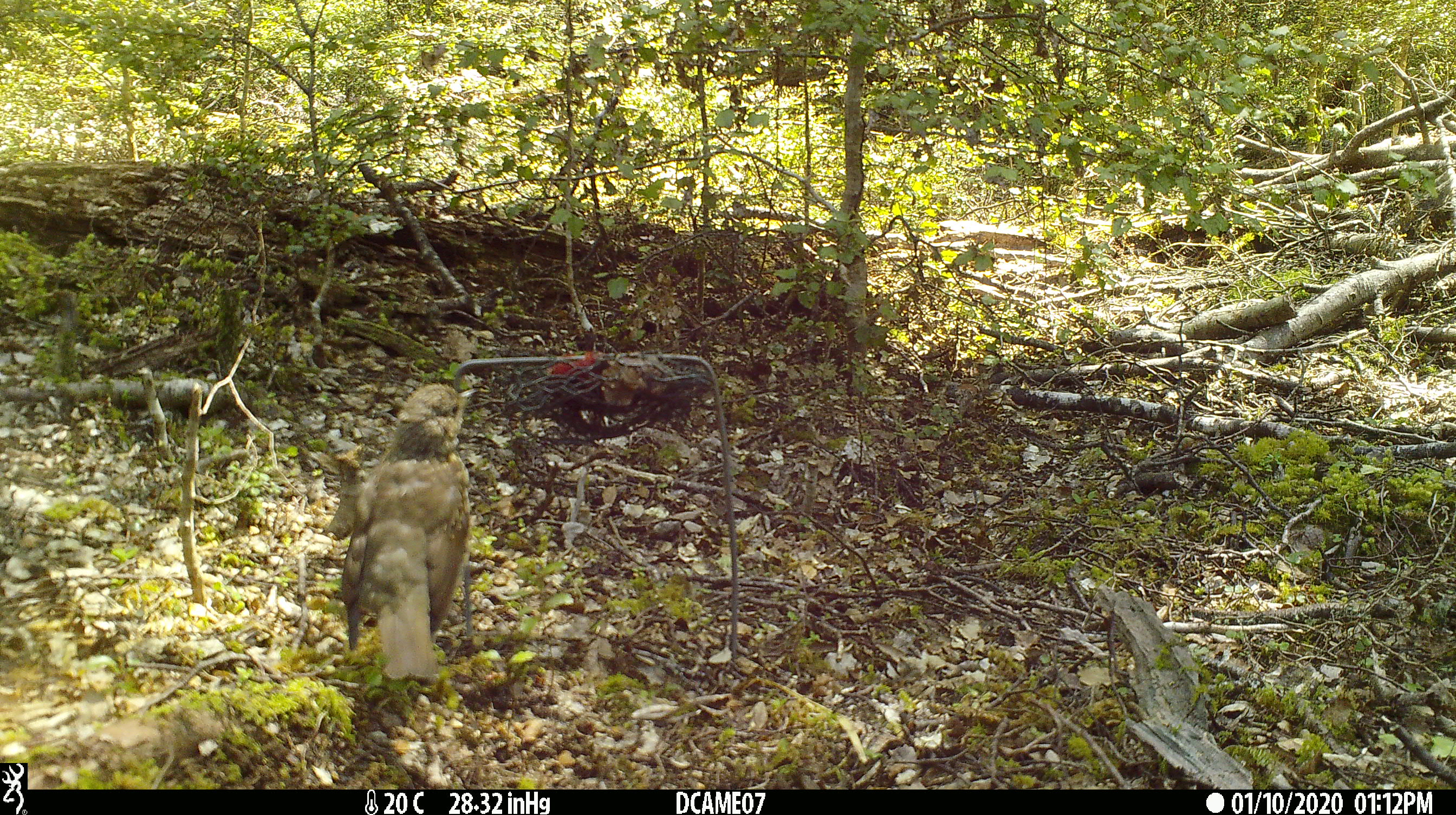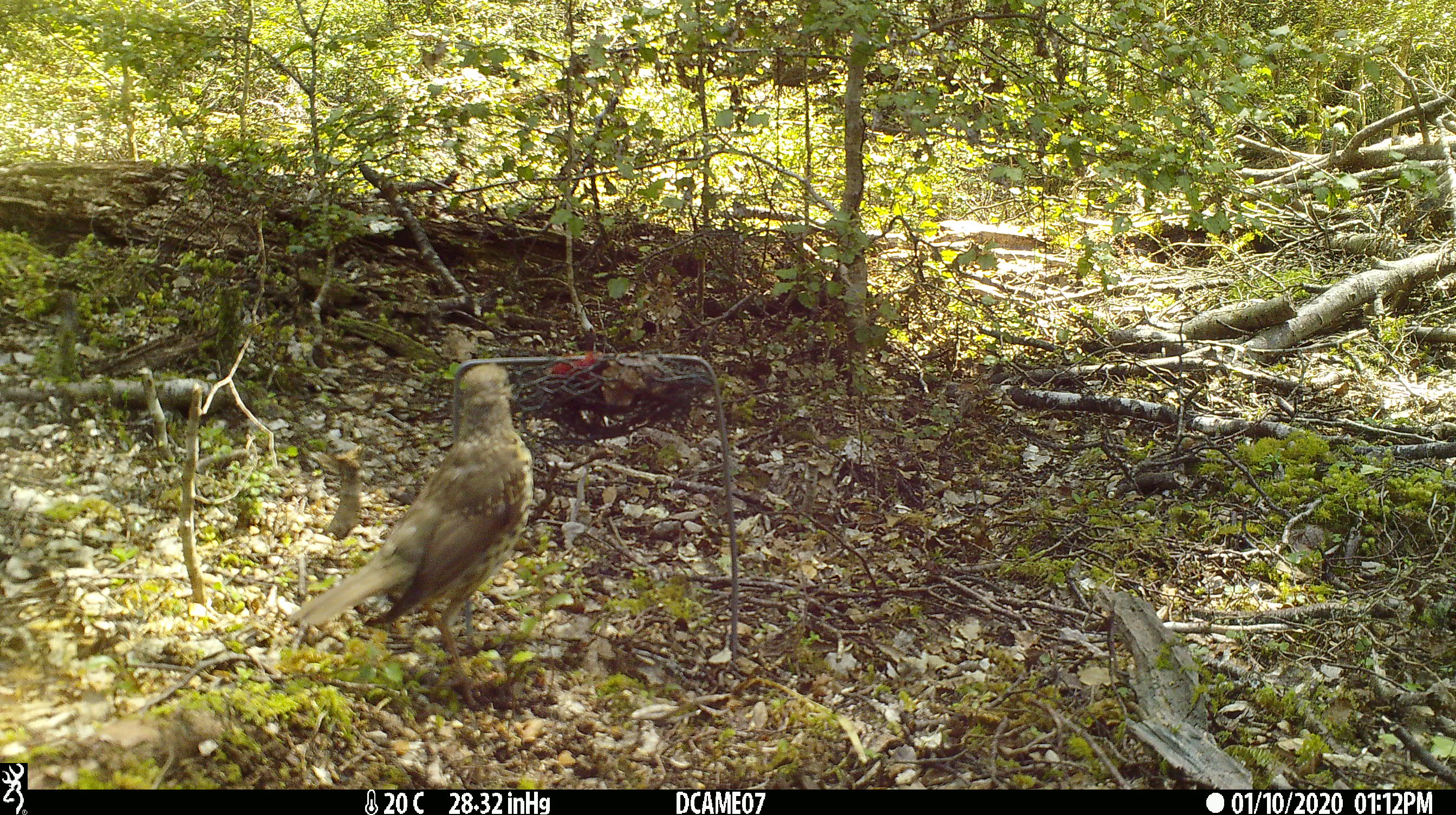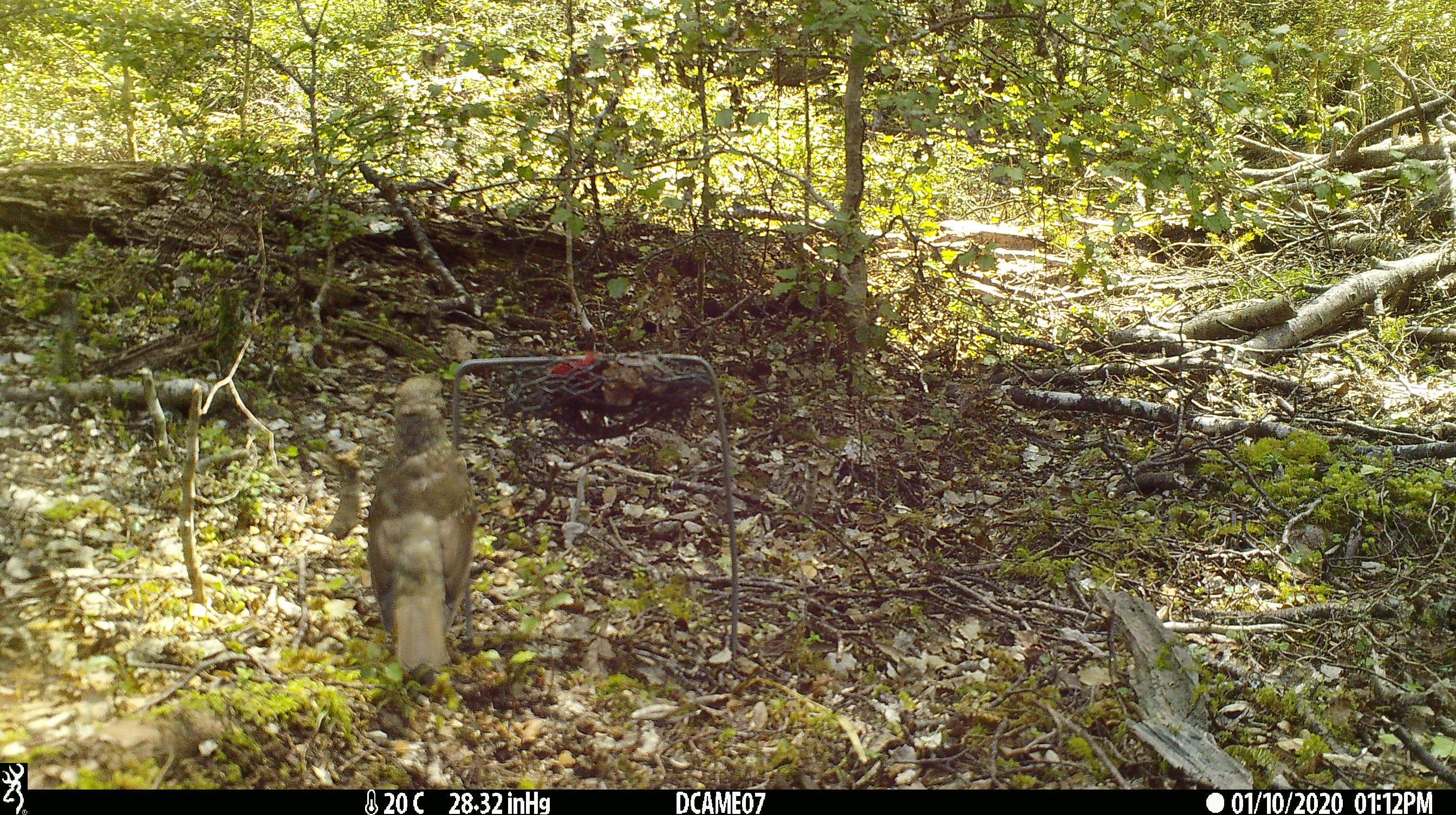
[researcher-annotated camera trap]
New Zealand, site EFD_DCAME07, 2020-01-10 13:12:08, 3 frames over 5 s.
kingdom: Animalia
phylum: Chordata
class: Aves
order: Passeriformes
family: Turdidae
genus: Turdus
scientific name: Turdus philomelos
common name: song thrush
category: thrush